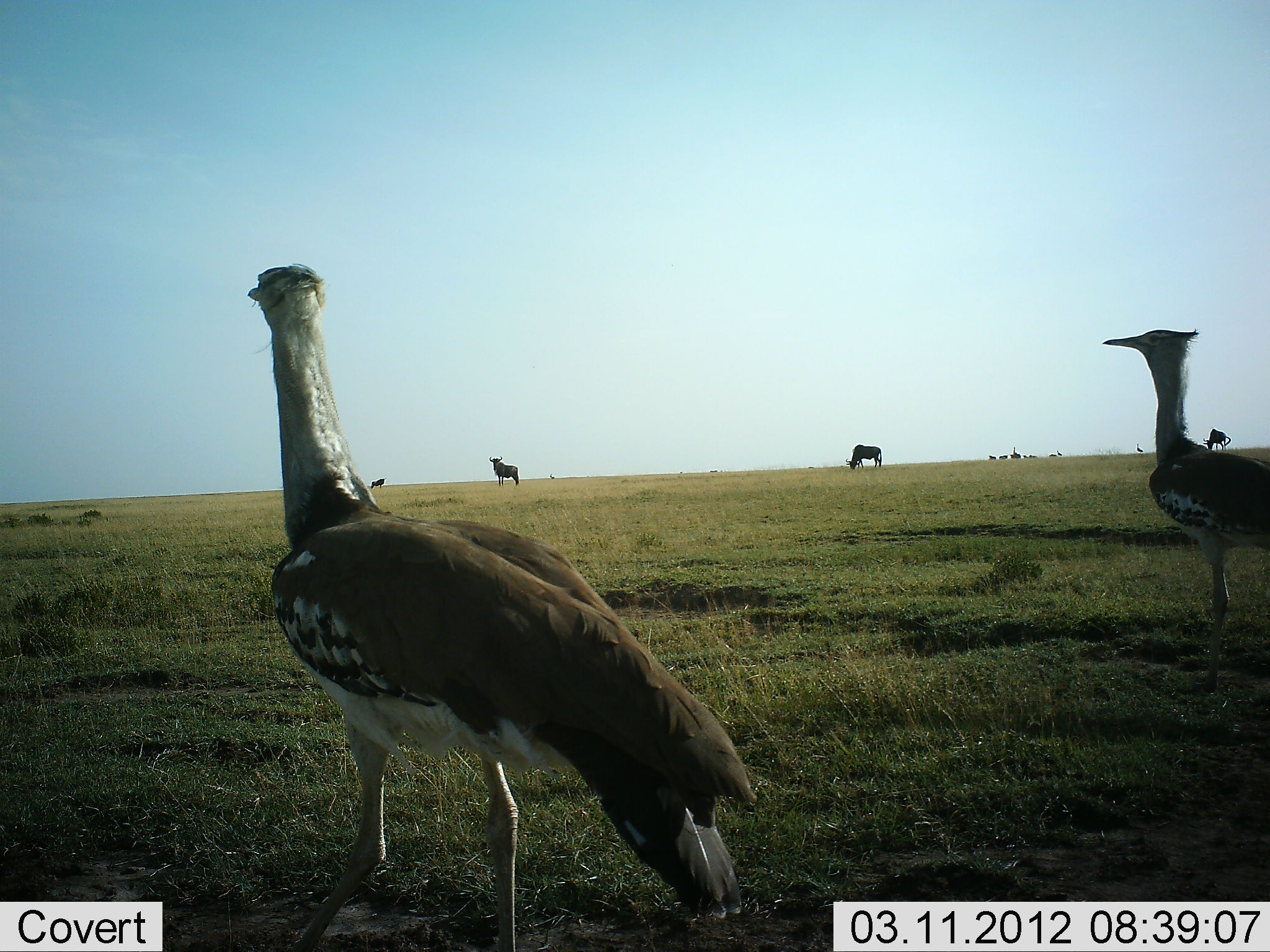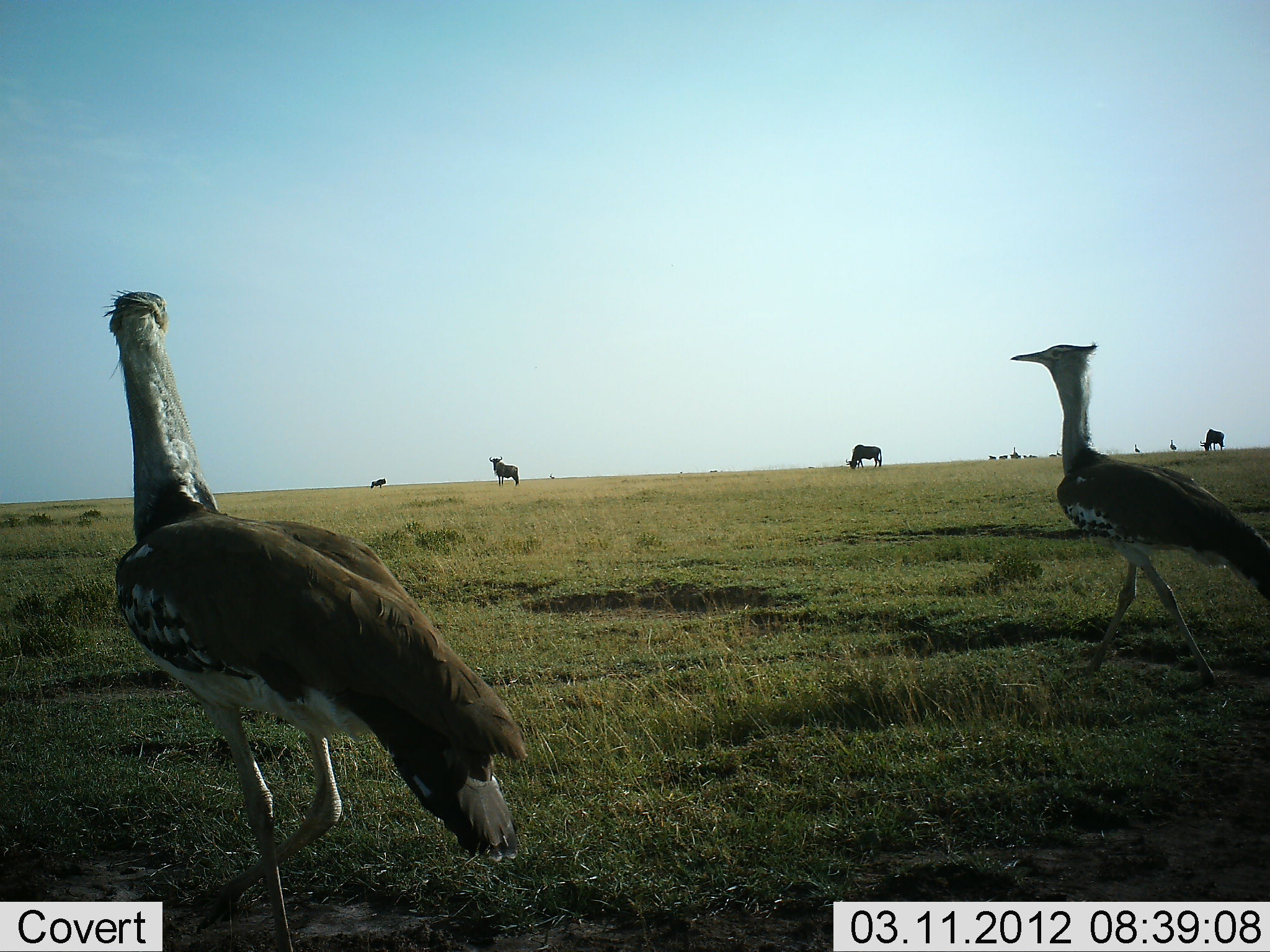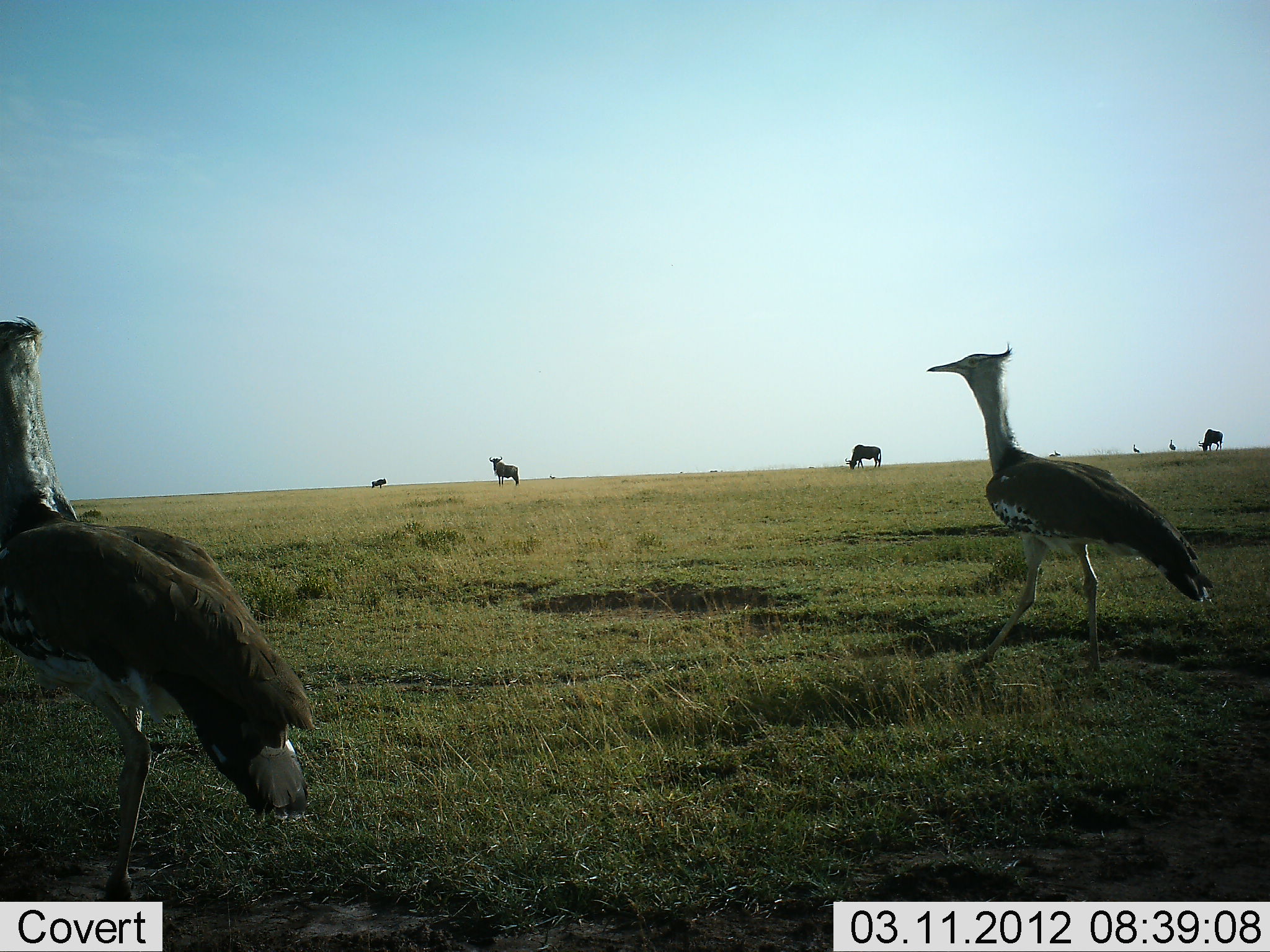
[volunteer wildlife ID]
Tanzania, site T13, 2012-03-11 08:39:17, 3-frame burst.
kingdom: Animalia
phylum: Chordata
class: Aves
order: Otidiformes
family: Otididae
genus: Ardeotis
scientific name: Ardeotis kori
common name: kori bustard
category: koribustard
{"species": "koribustard (kori bustard) (Ardeotis kori)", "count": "2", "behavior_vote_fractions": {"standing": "7%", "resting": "0%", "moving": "96%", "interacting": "0%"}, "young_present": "0%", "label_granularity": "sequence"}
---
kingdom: Animalia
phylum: Chordata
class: Mammalia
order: Artiodactyla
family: Bovidae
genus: Connochaetes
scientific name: Connochaetes taurinus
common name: blue wildebeest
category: wildebeest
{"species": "wildebeest (blue wildebeest) (Connochaetes taurinus)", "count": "4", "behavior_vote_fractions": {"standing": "93%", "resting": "0%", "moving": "7%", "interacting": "0%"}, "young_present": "0%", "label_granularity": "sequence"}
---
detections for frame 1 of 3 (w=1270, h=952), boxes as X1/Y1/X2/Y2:
animal: 250/261/759/950; 1103/330/1269/692; 846/444/882/469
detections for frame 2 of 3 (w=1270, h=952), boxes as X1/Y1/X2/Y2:
animal: 105/292/529/950; 1008/344/1269/691; 1199/428/1225/452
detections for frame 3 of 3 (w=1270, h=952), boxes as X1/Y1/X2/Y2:
animal: 0/316/310/901; 925/342/1214/676; 845/445/882/469; 1197/429/1223/451